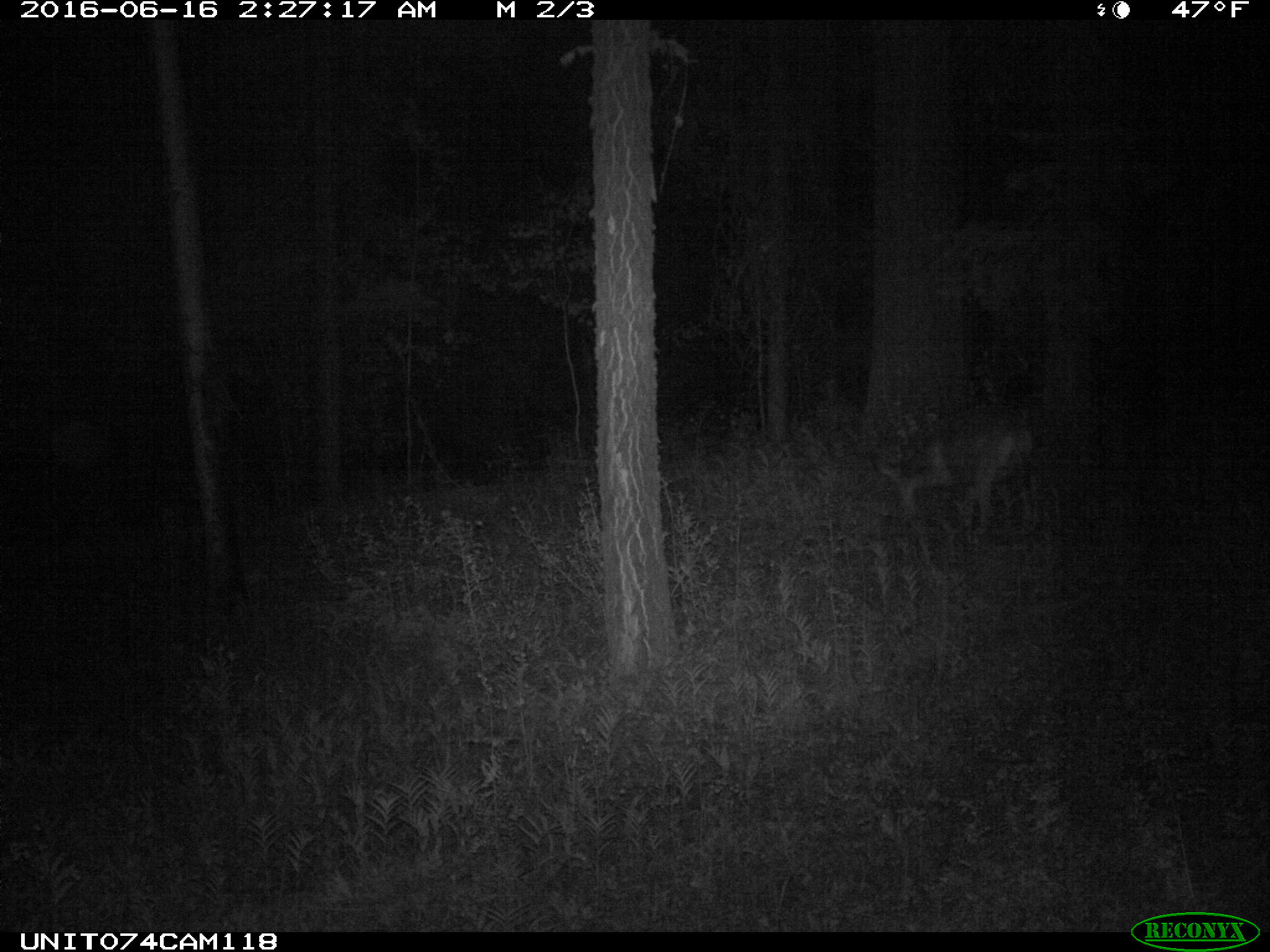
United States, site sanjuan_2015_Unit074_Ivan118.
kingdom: Animalia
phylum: Chordata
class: Mammalia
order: Artiodactyla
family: Cervidae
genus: Odocoileus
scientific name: Odocoileus hemionus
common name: mule deer